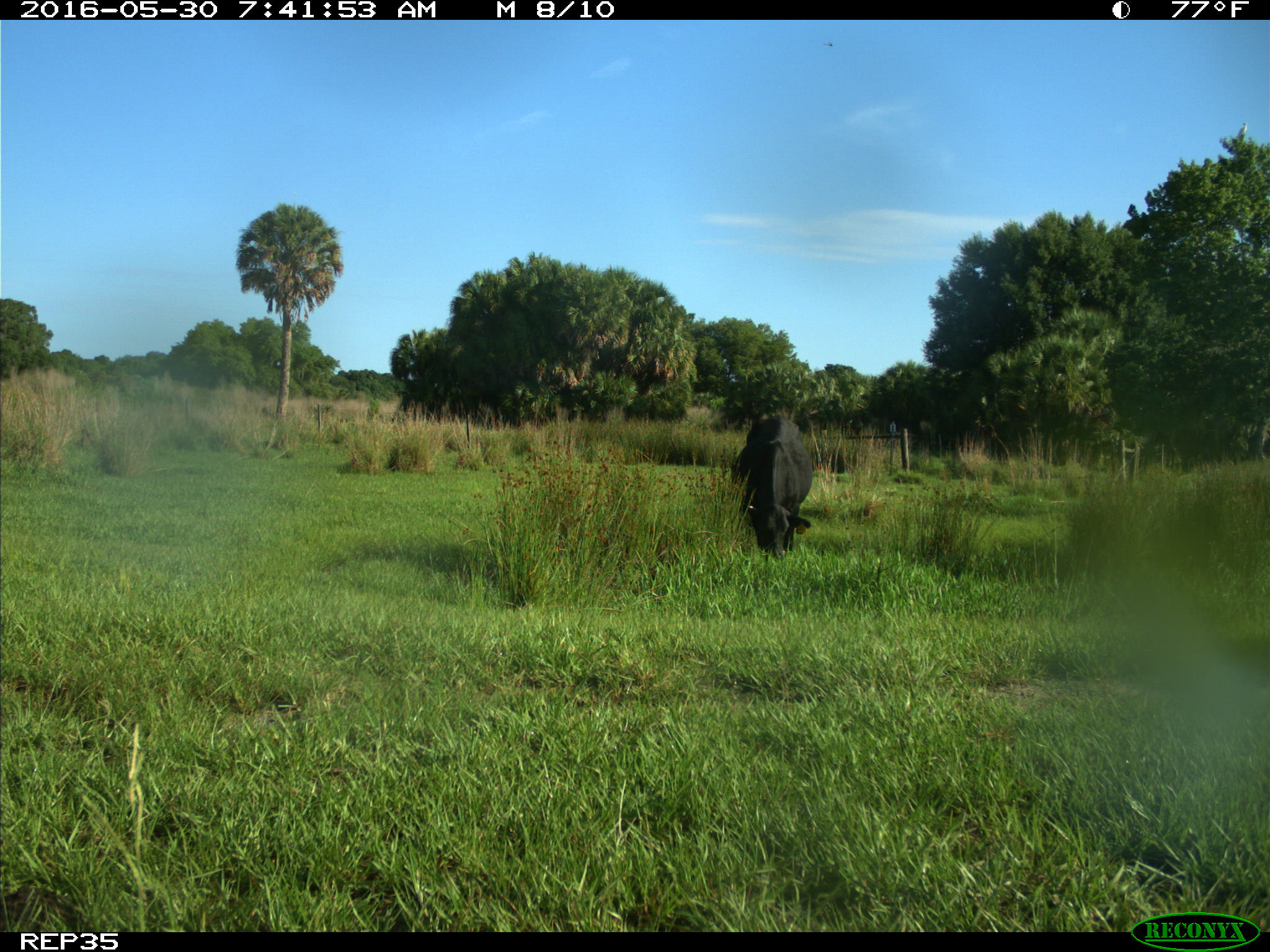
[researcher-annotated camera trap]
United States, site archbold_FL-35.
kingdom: Animalia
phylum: Chordata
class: Mammalia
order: Artiodactyla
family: Bovidae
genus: Bos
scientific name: Bos taurus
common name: domestic cow